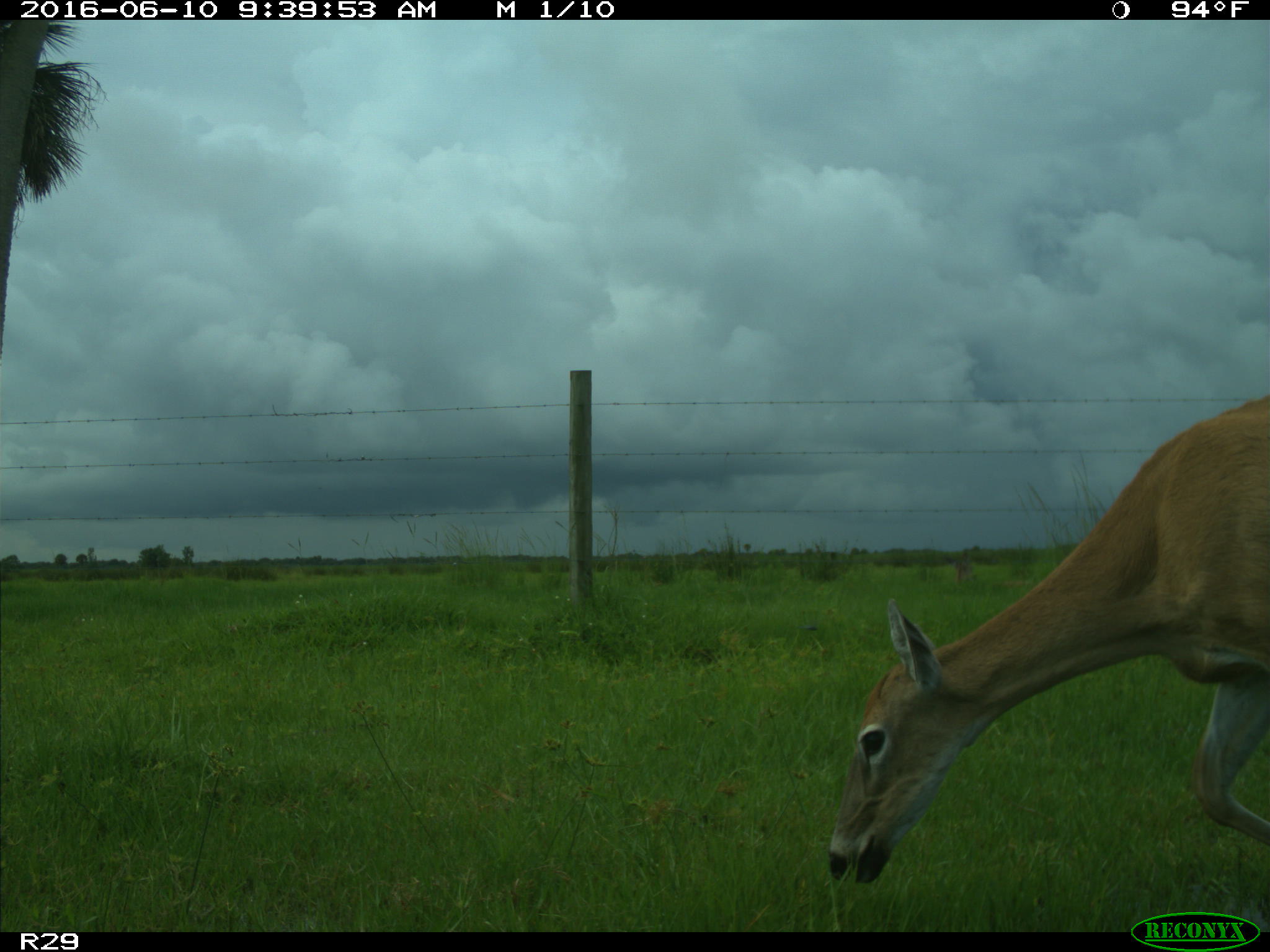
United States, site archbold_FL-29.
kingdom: Animalia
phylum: Chordata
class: Mammalia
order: Artiodactyla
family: Cervidae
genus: Odocoileus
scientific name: Odocoileus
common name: deer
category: unidentified deer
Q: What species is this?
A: Unidentified deer (deer) (Odocoileus).